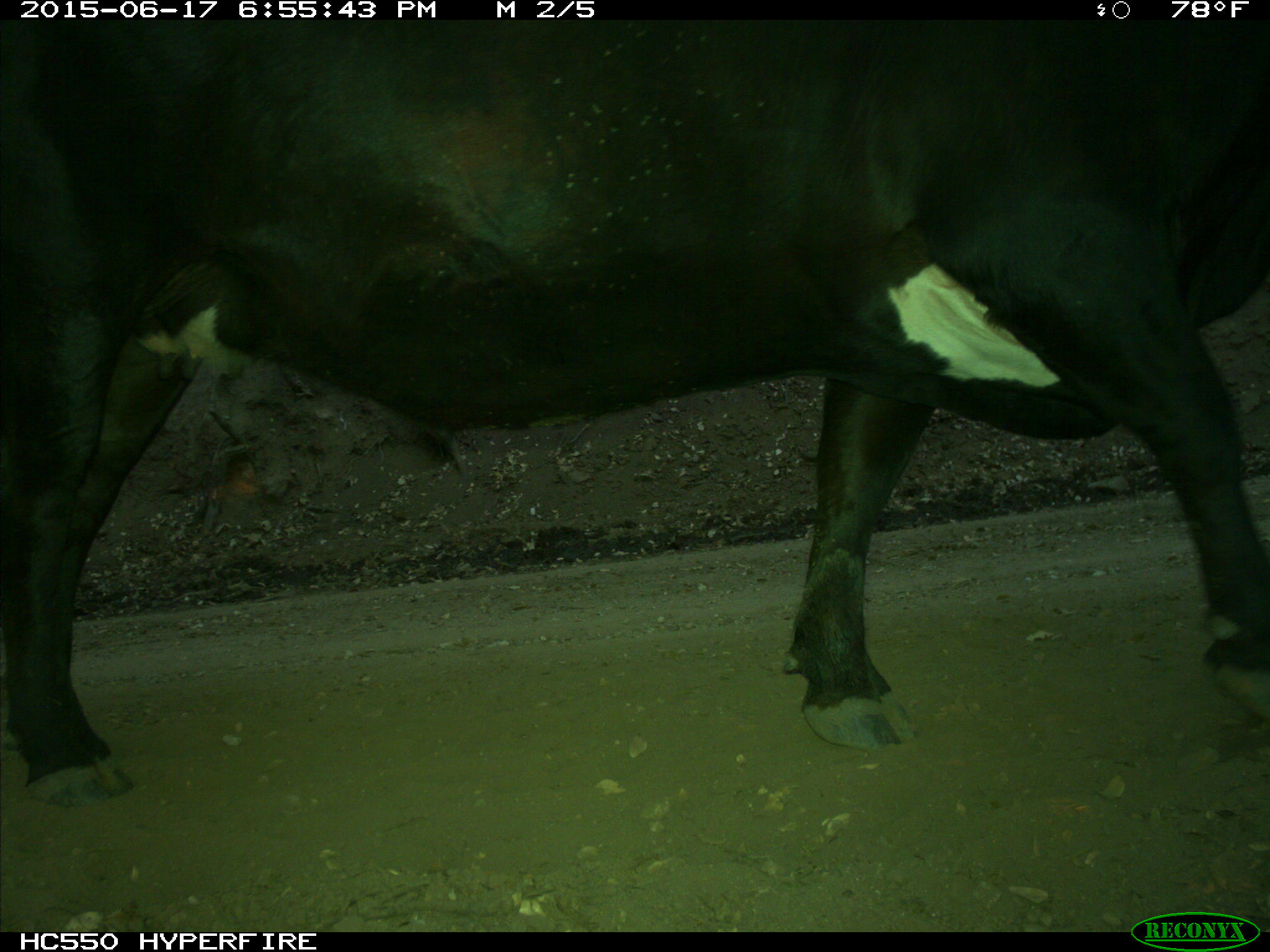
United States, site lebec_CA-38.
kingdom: Animalia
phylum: Chordata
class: Mammalia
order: Artiodactyla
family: Bovidae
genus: Bos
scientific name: Bos taurus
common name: domestic cow